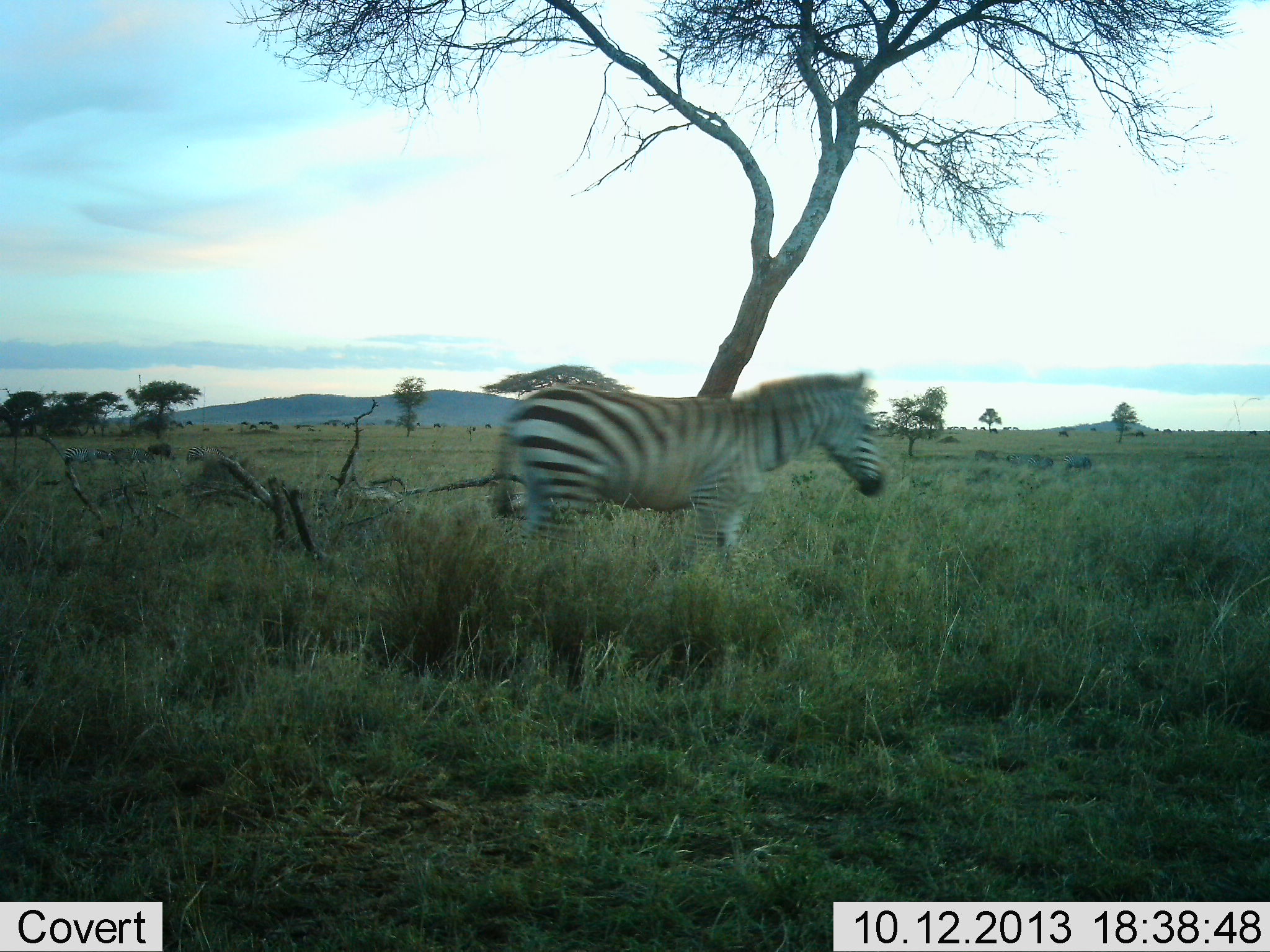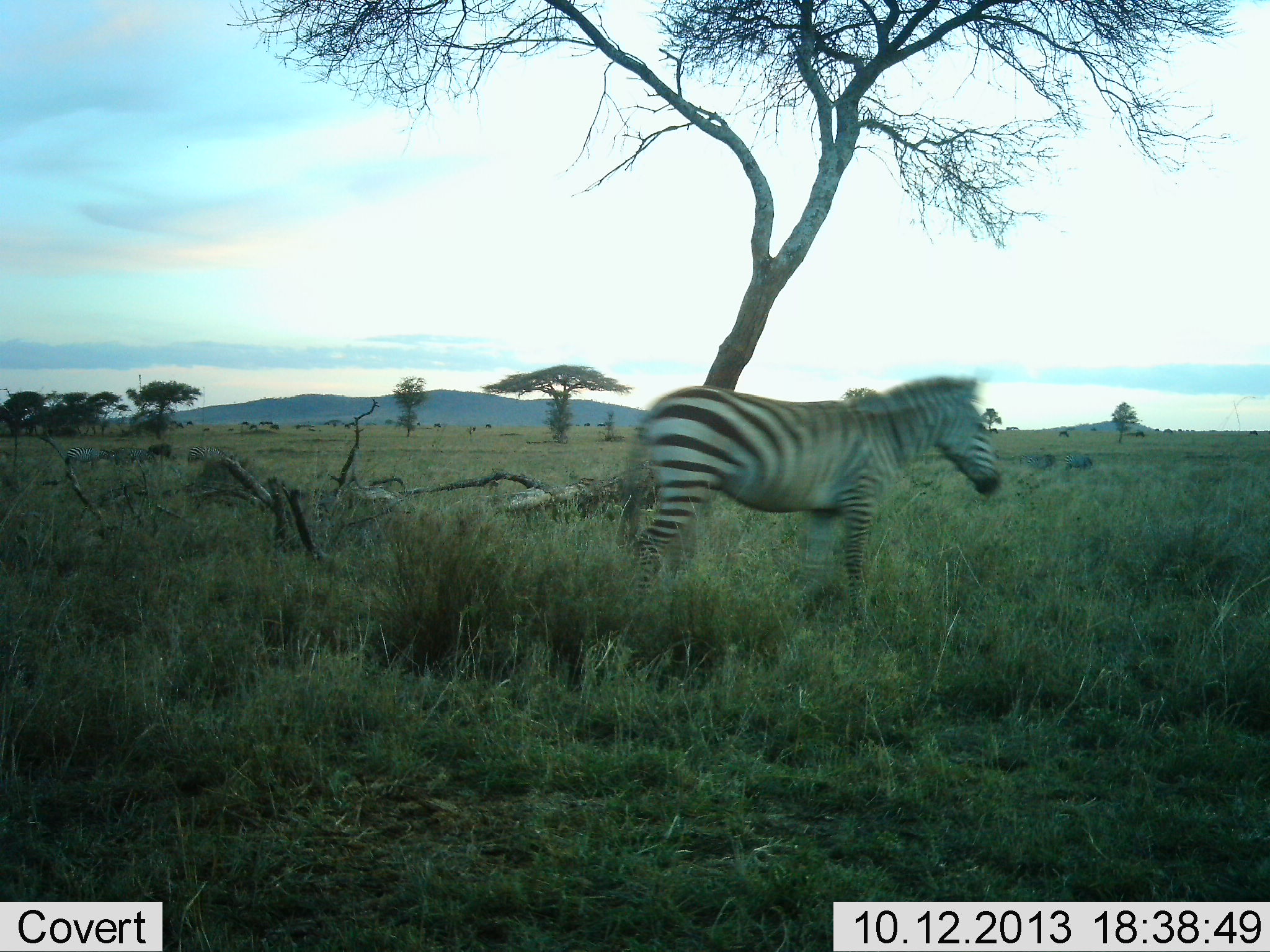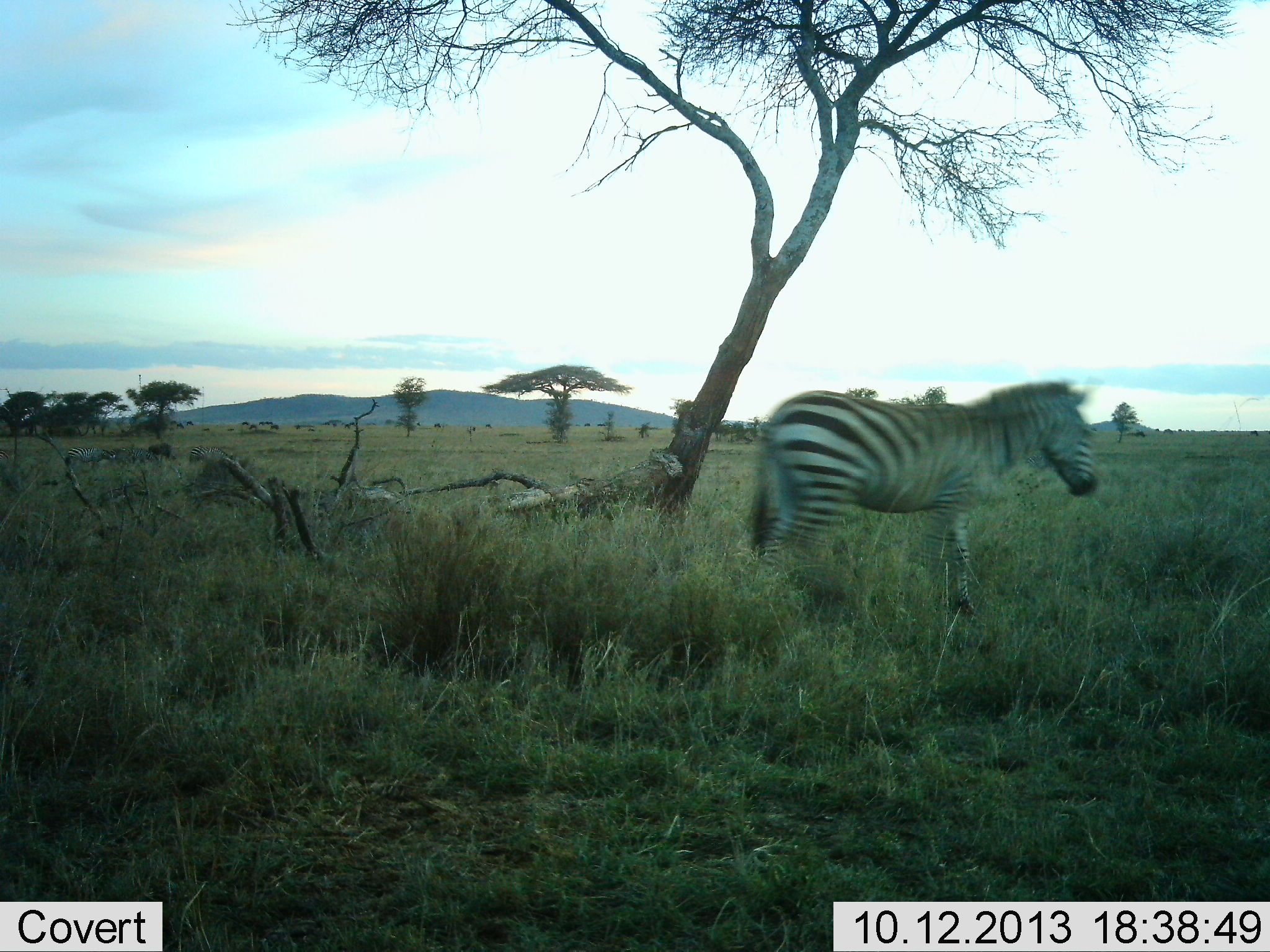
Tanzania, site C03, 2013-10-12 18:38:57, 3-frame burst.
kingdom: Animalia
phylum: Chordata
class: Mammalia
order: Perissodactyla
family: Equidae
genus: Equus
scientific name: Equus quagga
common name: plains zebra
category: zebra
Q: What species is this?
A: Zebra (plains zebra) (Equus quagga).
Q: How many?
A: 1.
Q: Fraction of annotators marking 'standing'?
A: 19%.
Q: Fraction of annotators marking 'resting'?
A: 0%.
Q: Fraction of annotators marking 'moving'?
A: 95%.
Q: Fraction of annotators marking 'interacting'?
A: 0%.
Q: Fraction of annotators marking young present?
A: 0%.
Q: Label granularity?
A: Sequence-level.